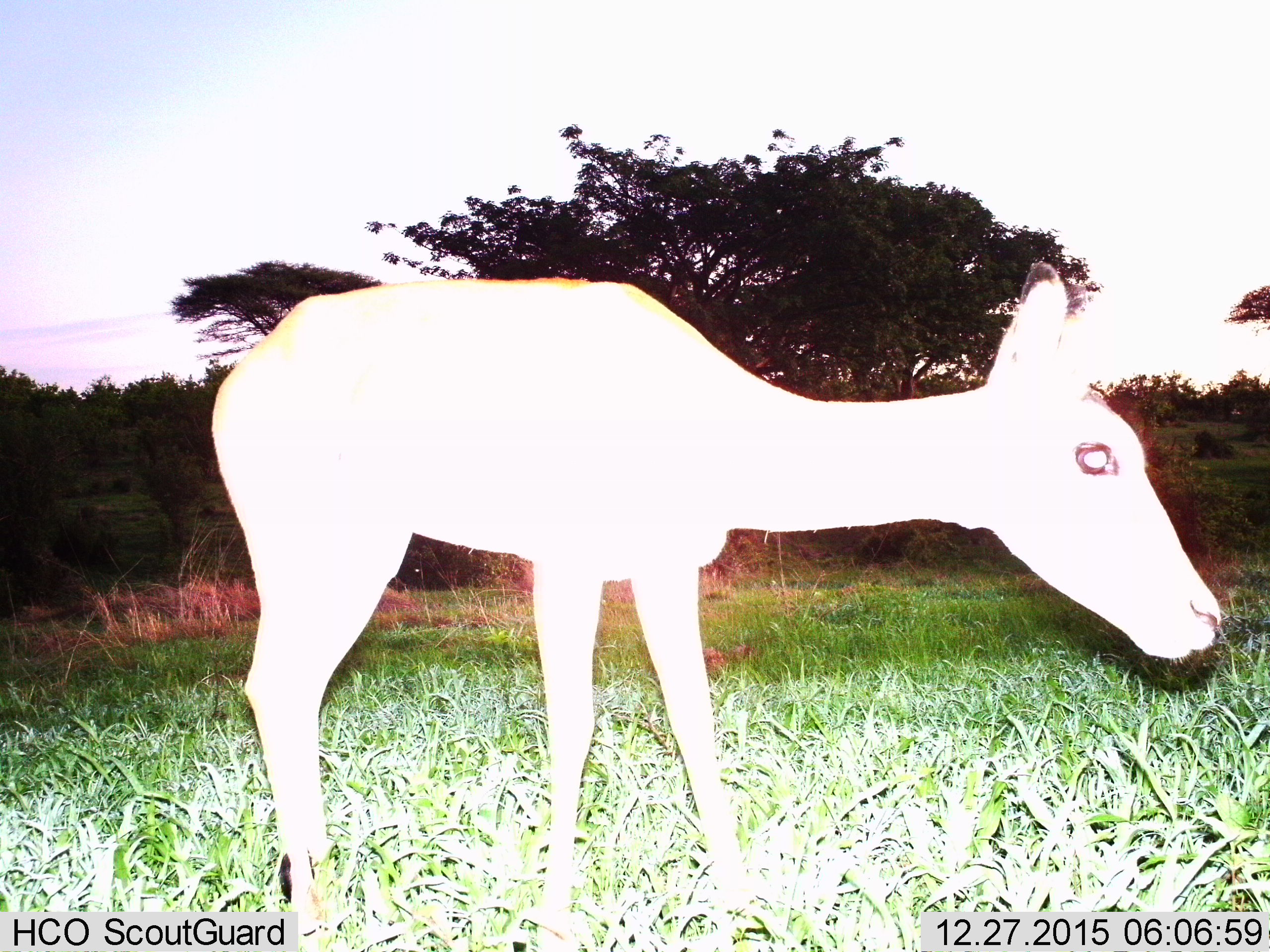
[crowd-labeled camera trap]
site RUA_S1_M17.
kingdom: Animalia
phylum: Chordata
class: Mammalia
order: Artiodactyla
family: Bovidae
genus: Aepyceros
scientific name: Aepyceros melampus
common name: impala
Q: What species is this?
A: Impala (Aepyceros melampus).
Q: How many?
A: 1.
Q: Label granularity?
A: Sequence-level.